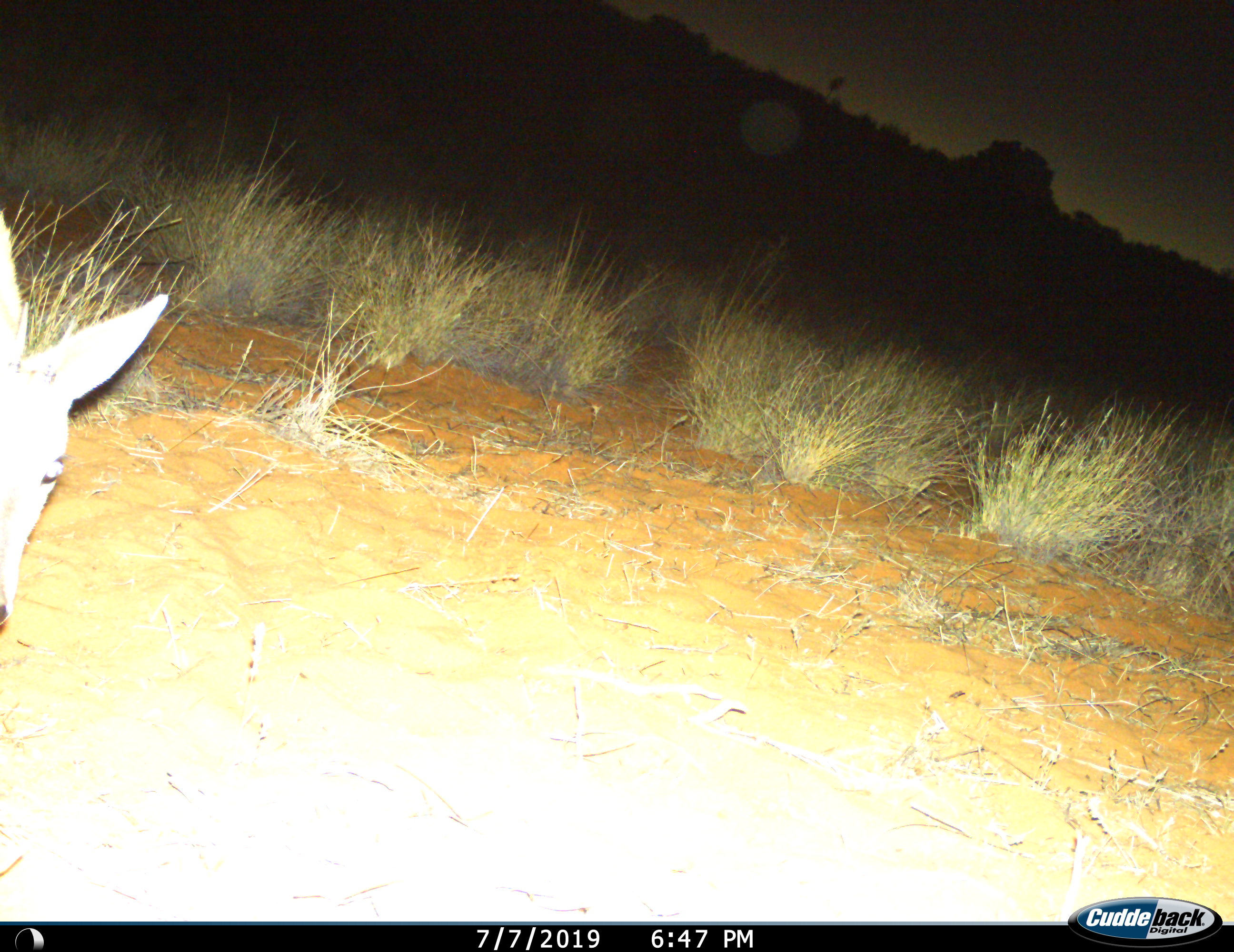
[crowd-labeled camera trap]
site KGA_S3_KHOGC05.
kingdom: Animalia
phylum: Chordata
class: Mammalia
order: Artiodactyla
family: Bovidae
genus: Sylvicapra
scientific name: Sylvicapra grimmia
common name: common duiker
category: duikercommongrey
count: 1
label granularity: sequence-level